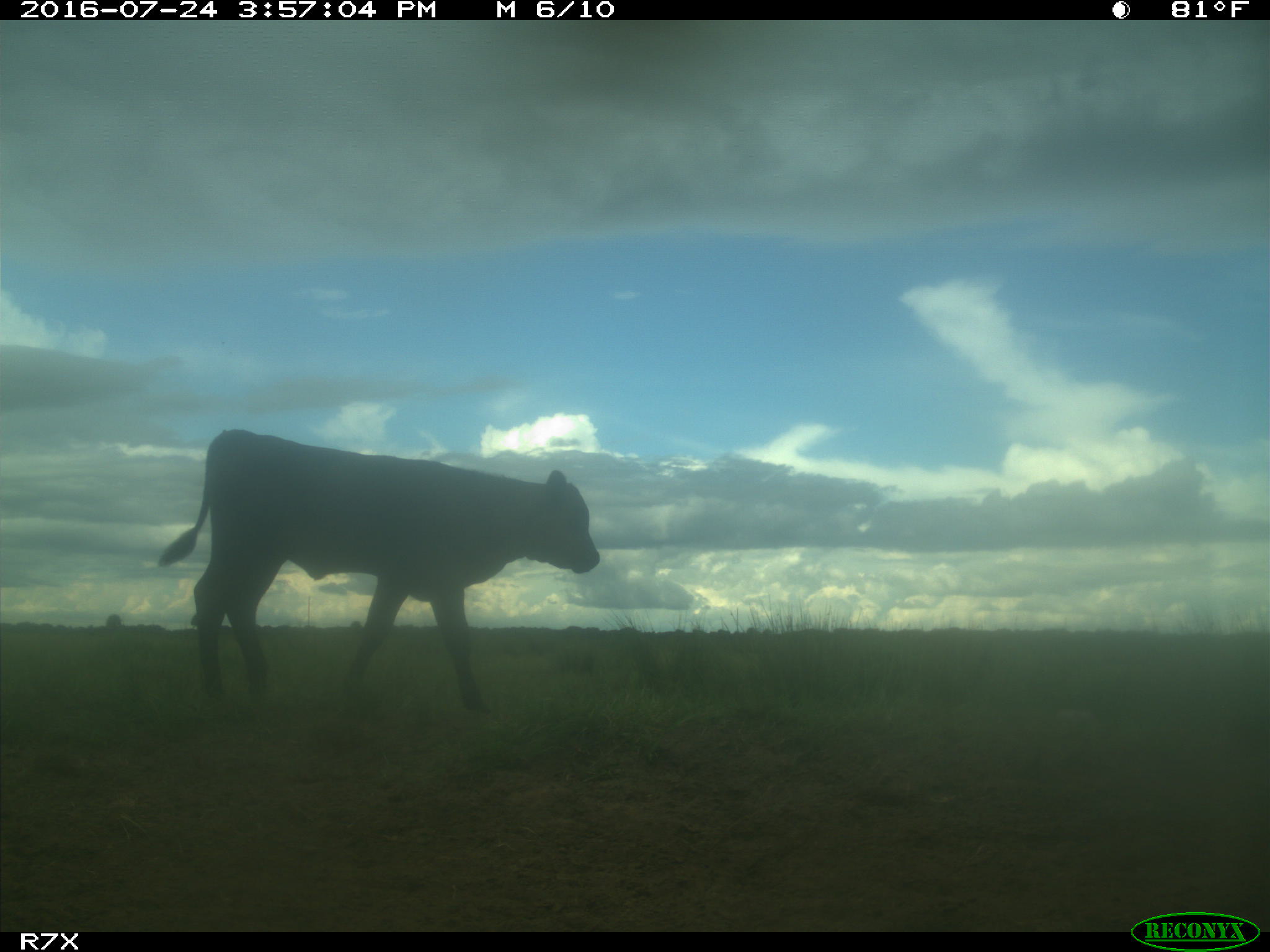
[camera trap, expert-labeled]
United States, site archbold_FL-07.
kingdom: Animalia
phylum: Chordata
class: Mammalia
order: Artiodactyla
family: Bovidae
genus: Bos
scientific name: Bos taurus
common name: domestic cow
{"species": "Bos taurus (domestic cow)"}